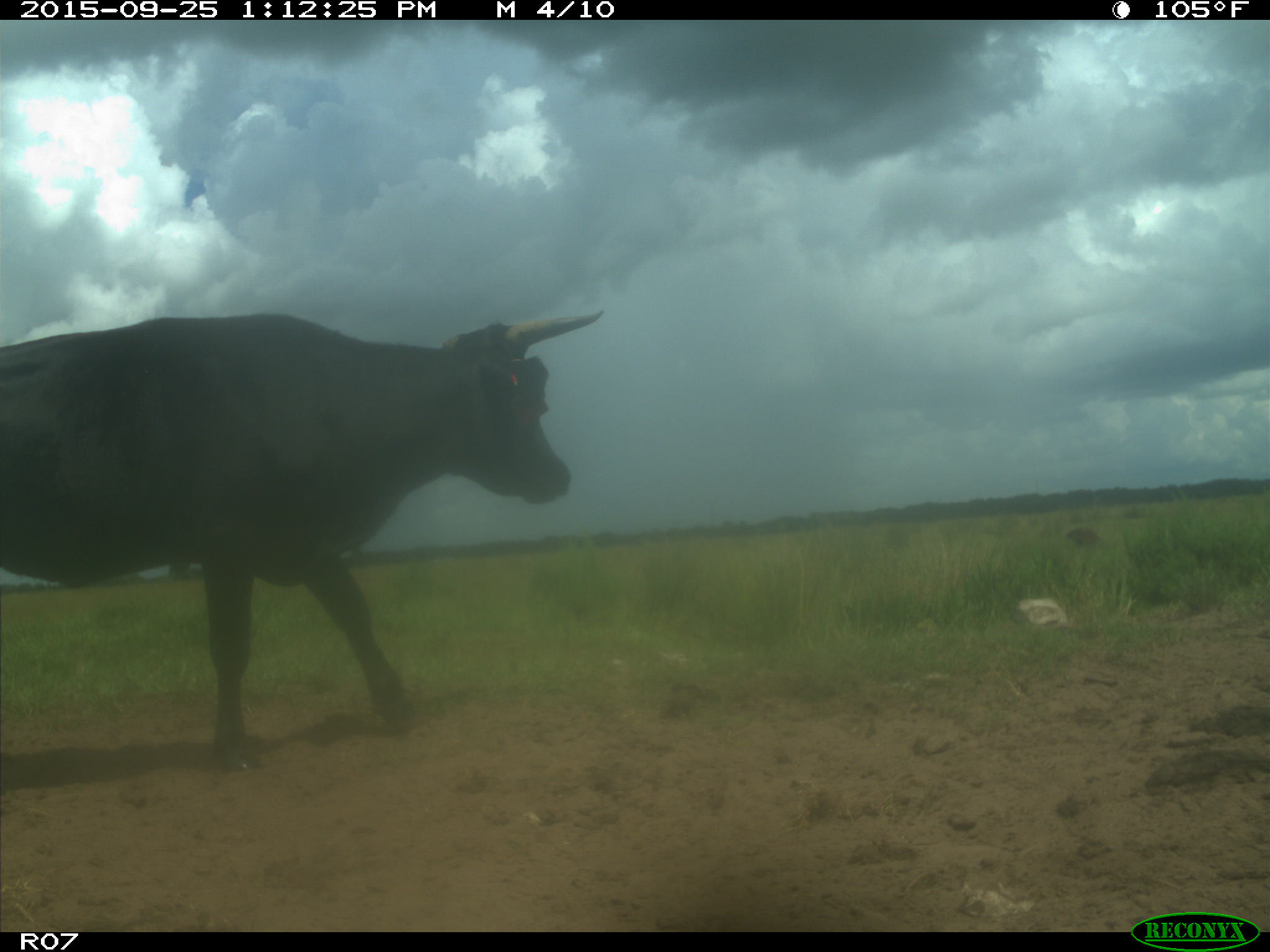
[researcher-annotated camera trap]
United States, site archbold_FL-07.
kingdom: Animalia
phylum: Chordata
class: Mammalia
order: Artiodactyla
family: Bovidae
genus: Bos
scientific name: Bos taurus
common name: domestic cow